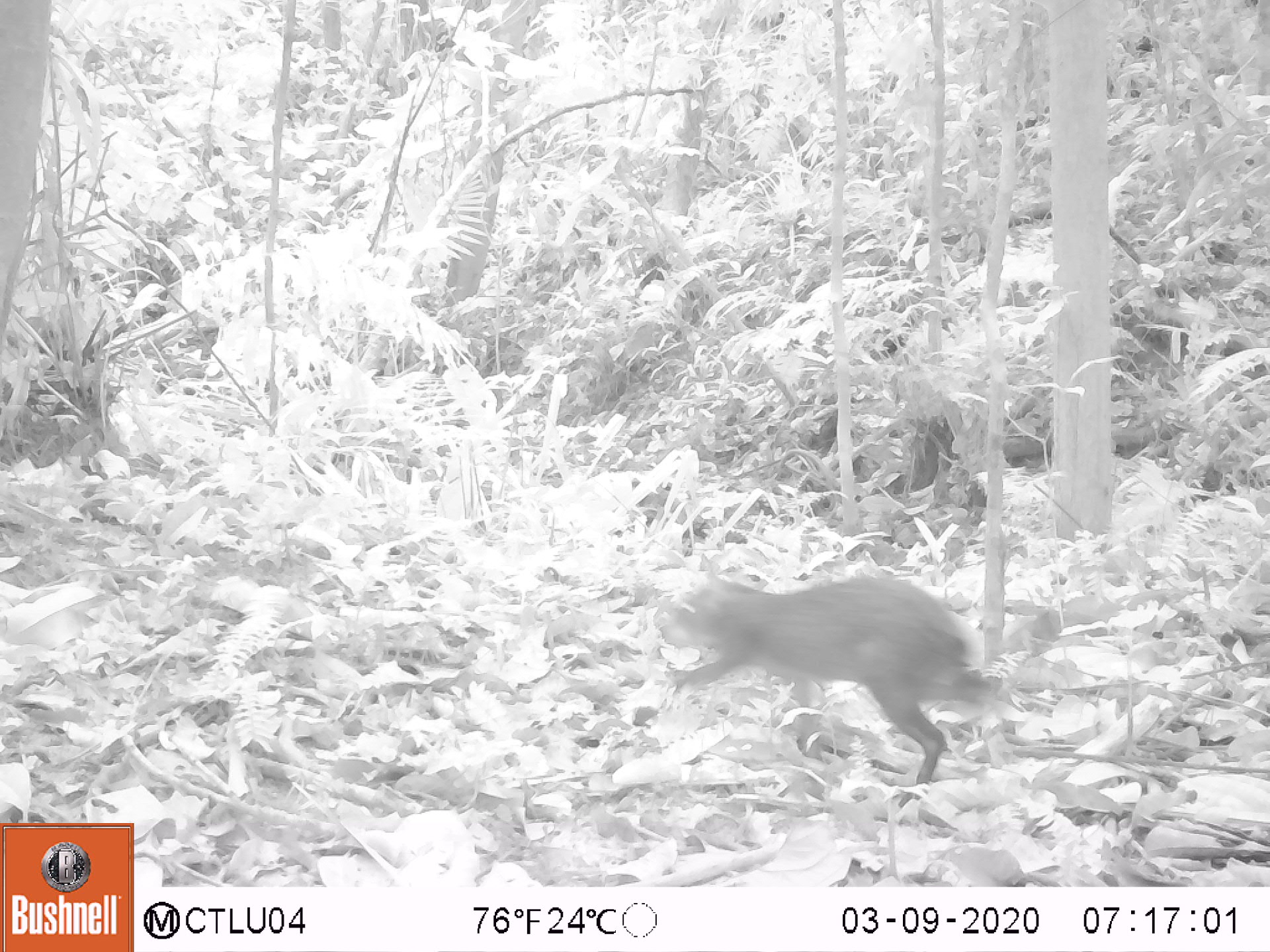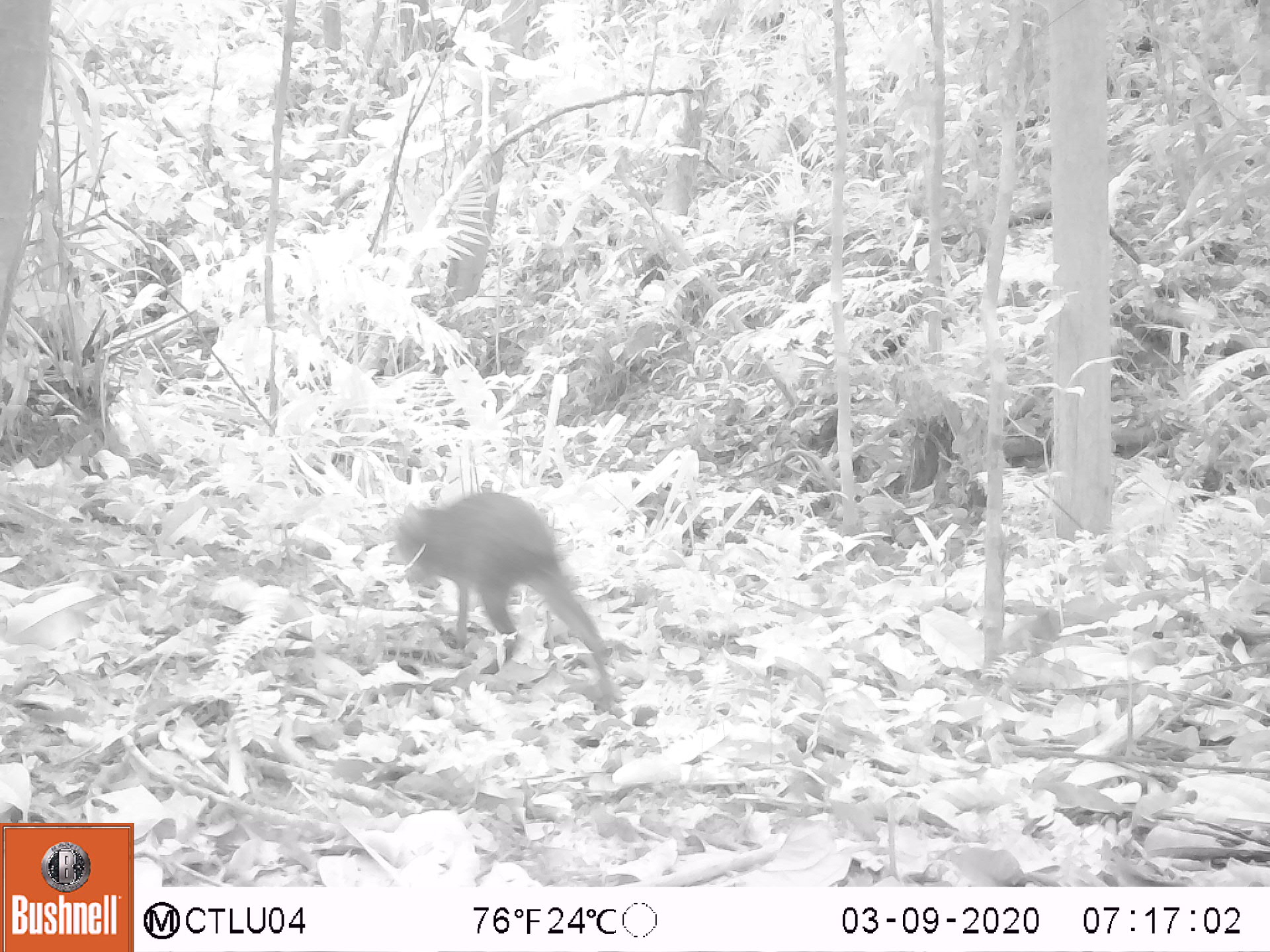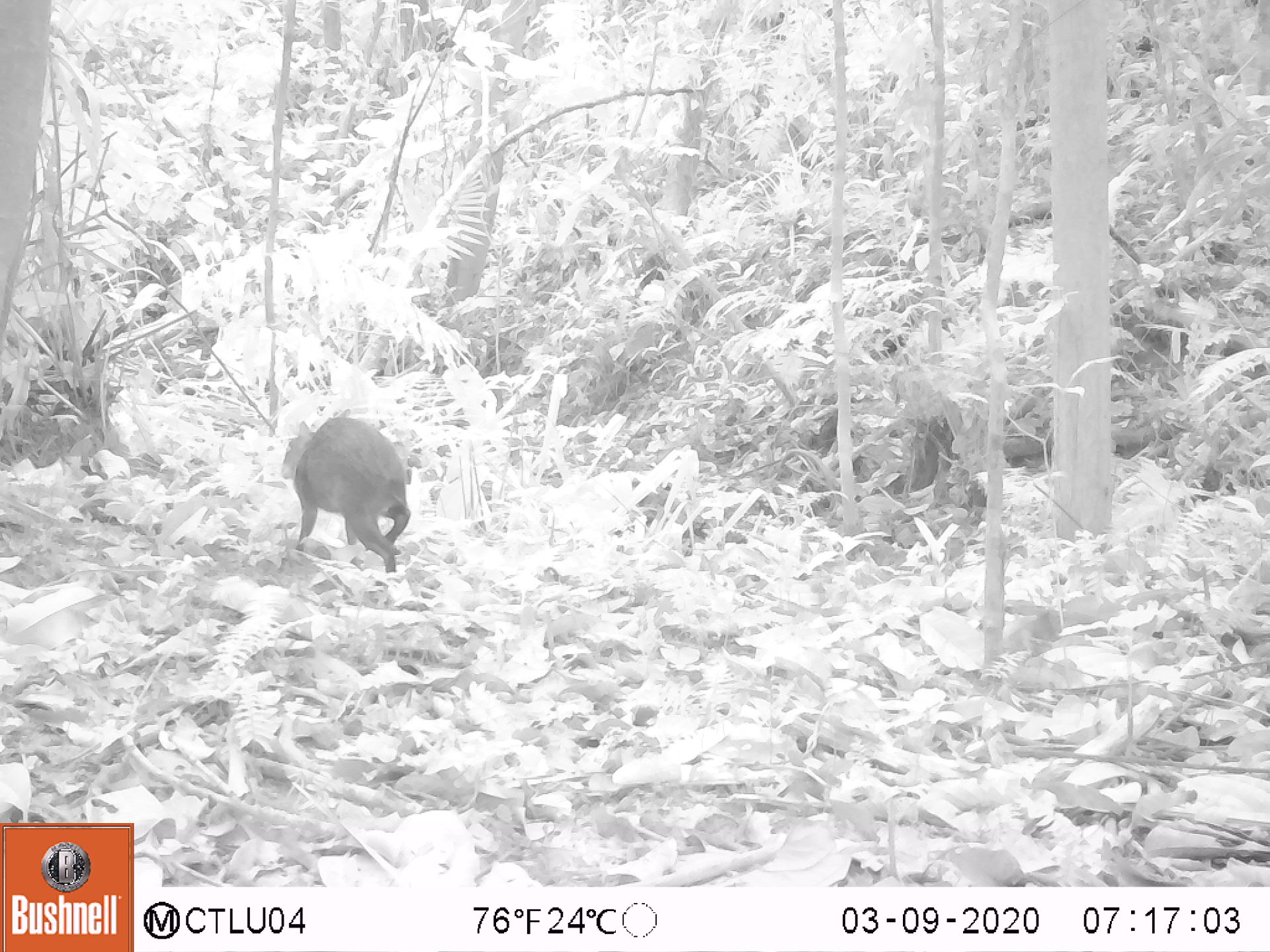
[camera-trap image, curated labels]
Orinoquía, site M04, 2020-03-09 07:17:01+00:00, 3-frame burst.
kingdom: Animalia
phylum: Chordata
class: Mammalia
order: Rodentia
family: Dasyproctidae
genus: Dasyprocta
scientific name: Dasyprocta fuliginosa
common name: black agouti